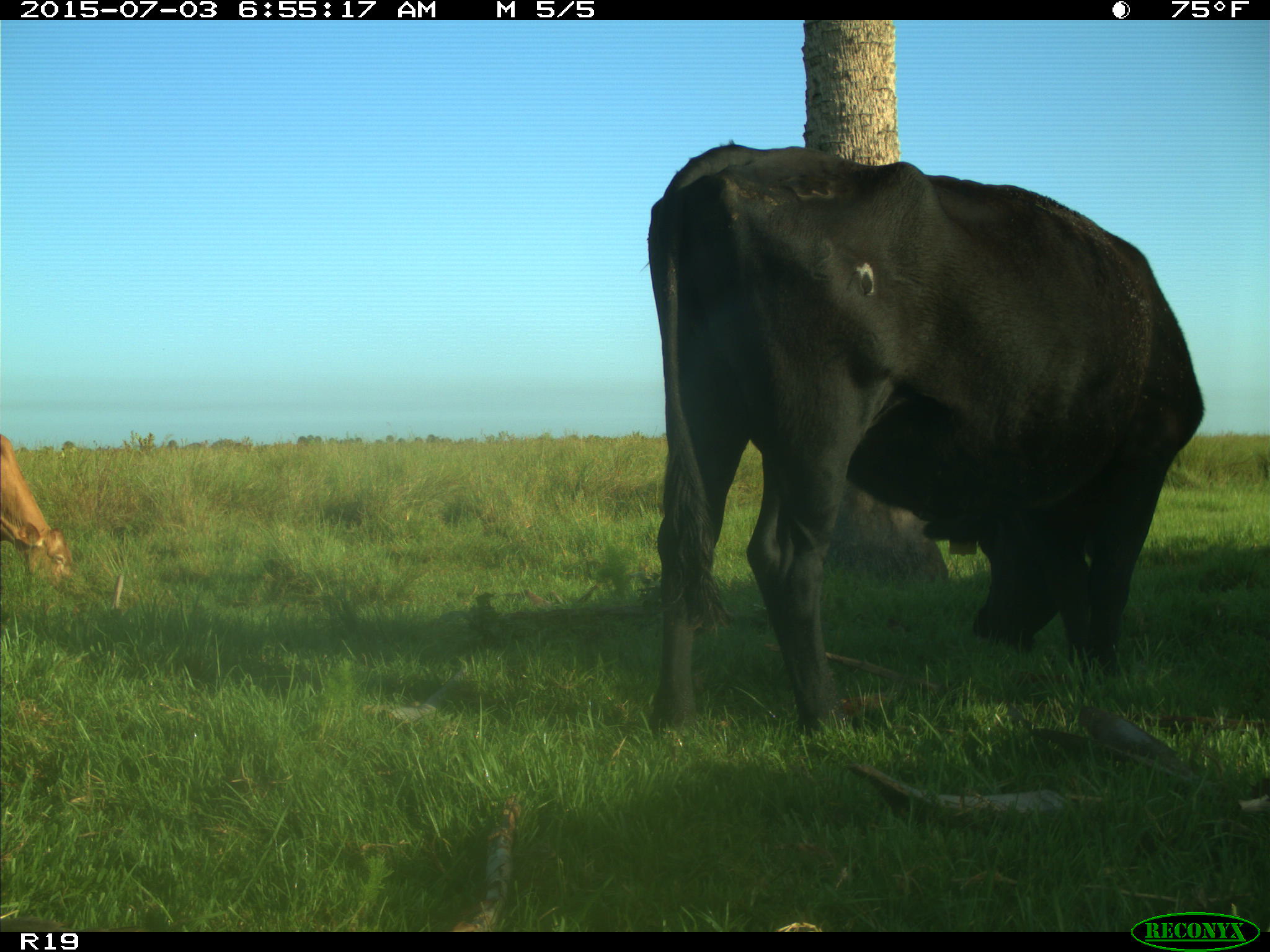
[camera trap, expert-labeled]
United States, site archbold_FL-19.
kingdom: Animalia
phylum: Chordata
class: Mammalia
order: Artiodactyla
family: Bovidae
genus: Bos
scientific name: Bos taurus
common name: domestic cow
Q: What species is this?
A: Bos taurus (domestic cow).